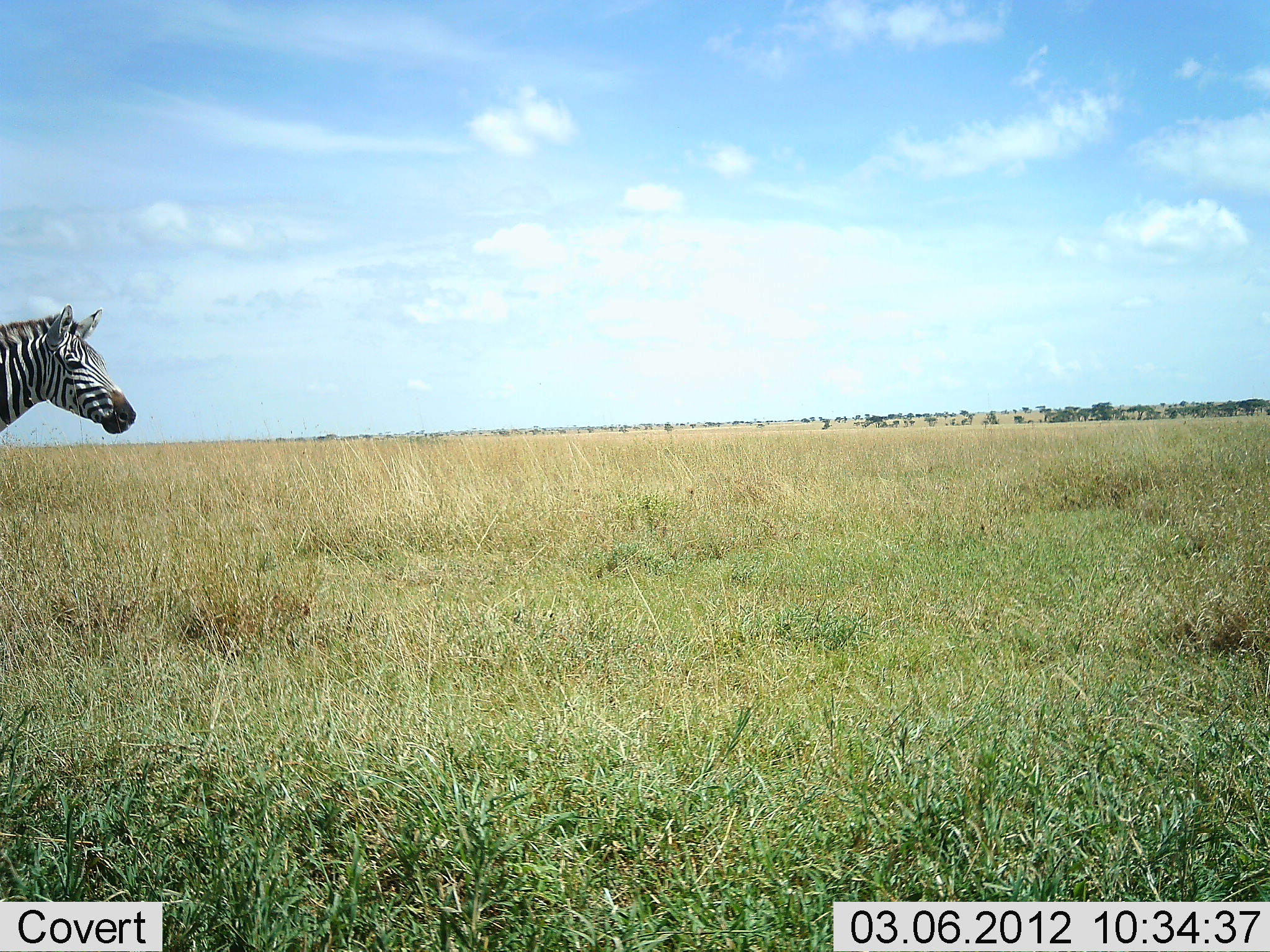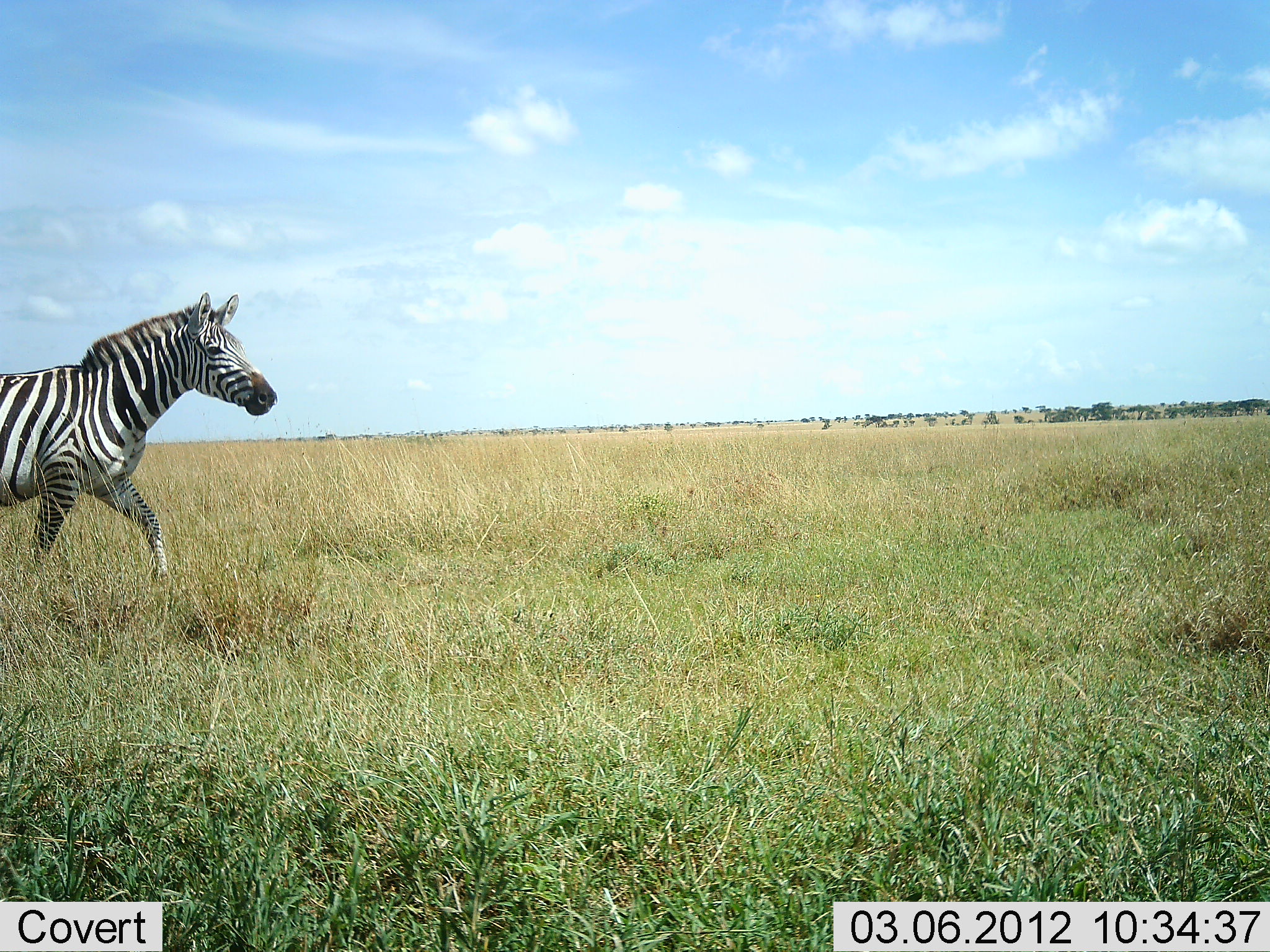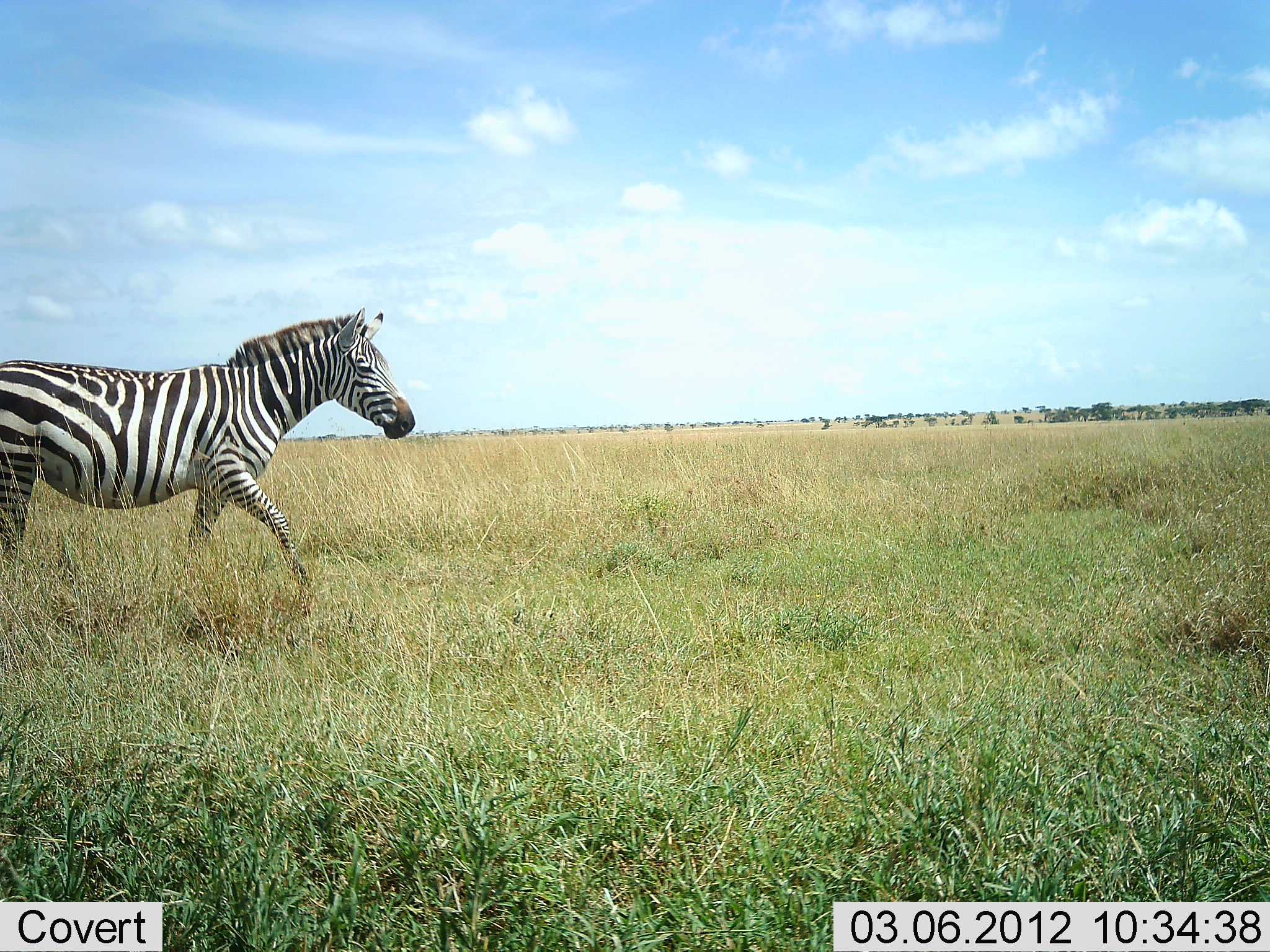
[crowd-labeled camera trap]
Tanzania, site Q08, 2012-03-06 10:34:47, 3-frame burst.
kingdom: Animalia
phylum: Chordata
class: Mammalia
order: Perissodactyla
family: Equidae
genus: Equus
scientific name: Equus quagga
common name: plains zebra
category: zebra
Zebra (plains zebra) (Equus quagga), count 1. Behavior (volunteer vote fractions): standing 0%, resting 0%, moving 100%, interacting 0%. Young present (vote fraction): 0%. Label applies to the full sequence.